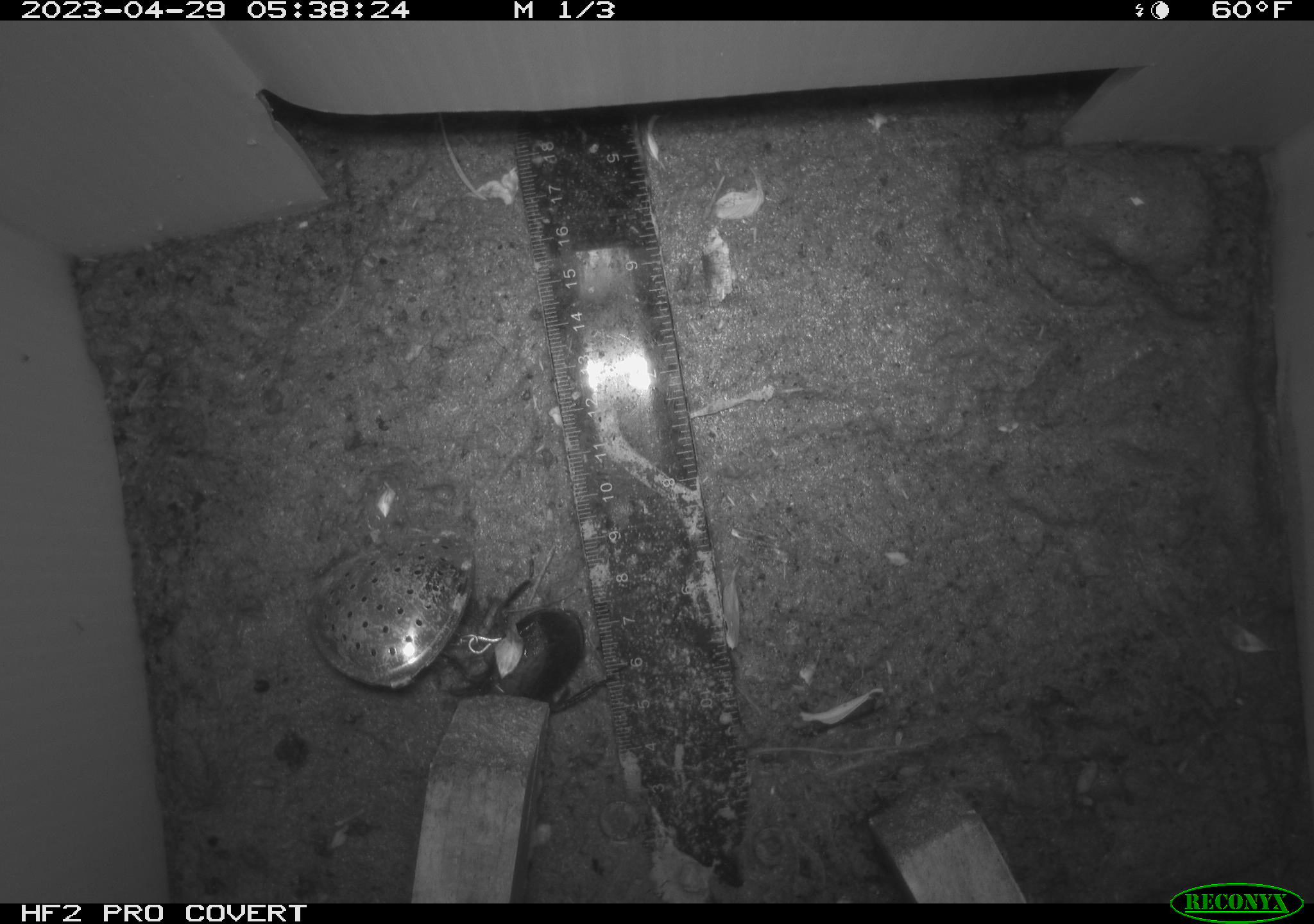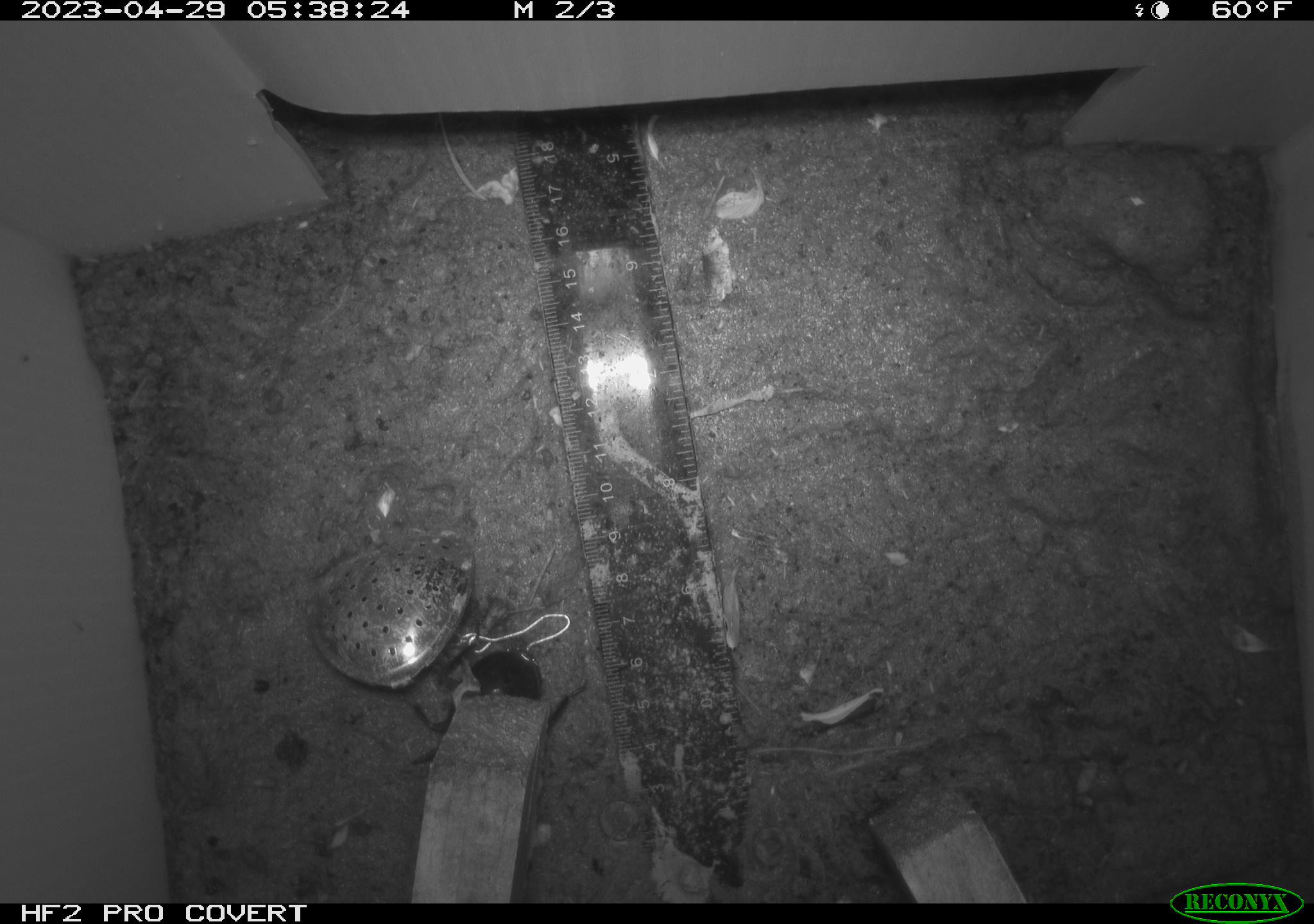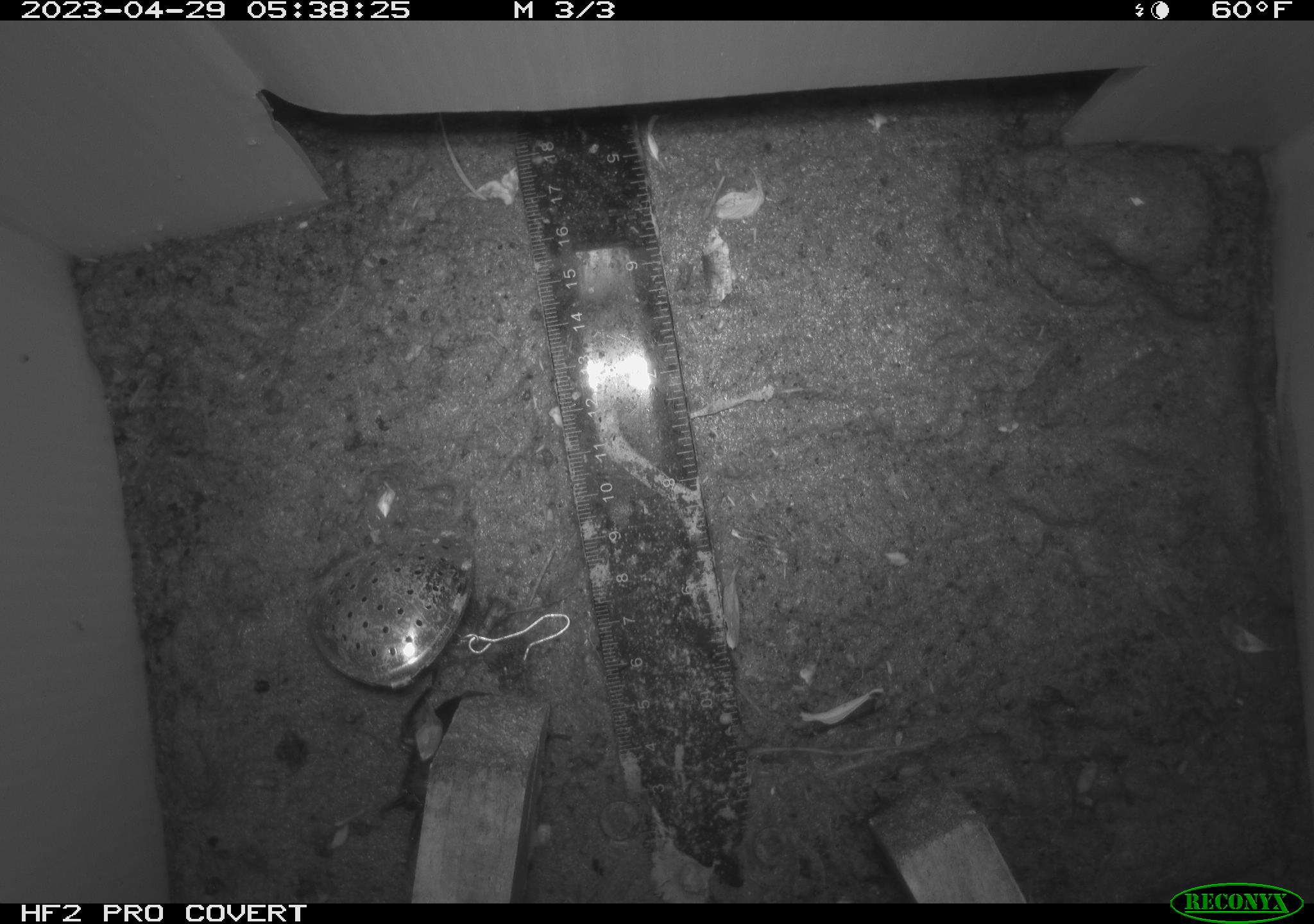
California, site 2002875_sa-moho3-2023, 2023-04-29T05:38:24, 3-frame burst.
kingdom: Animalia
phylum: Arthropoda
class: Insecta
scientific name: Insecta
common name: insect